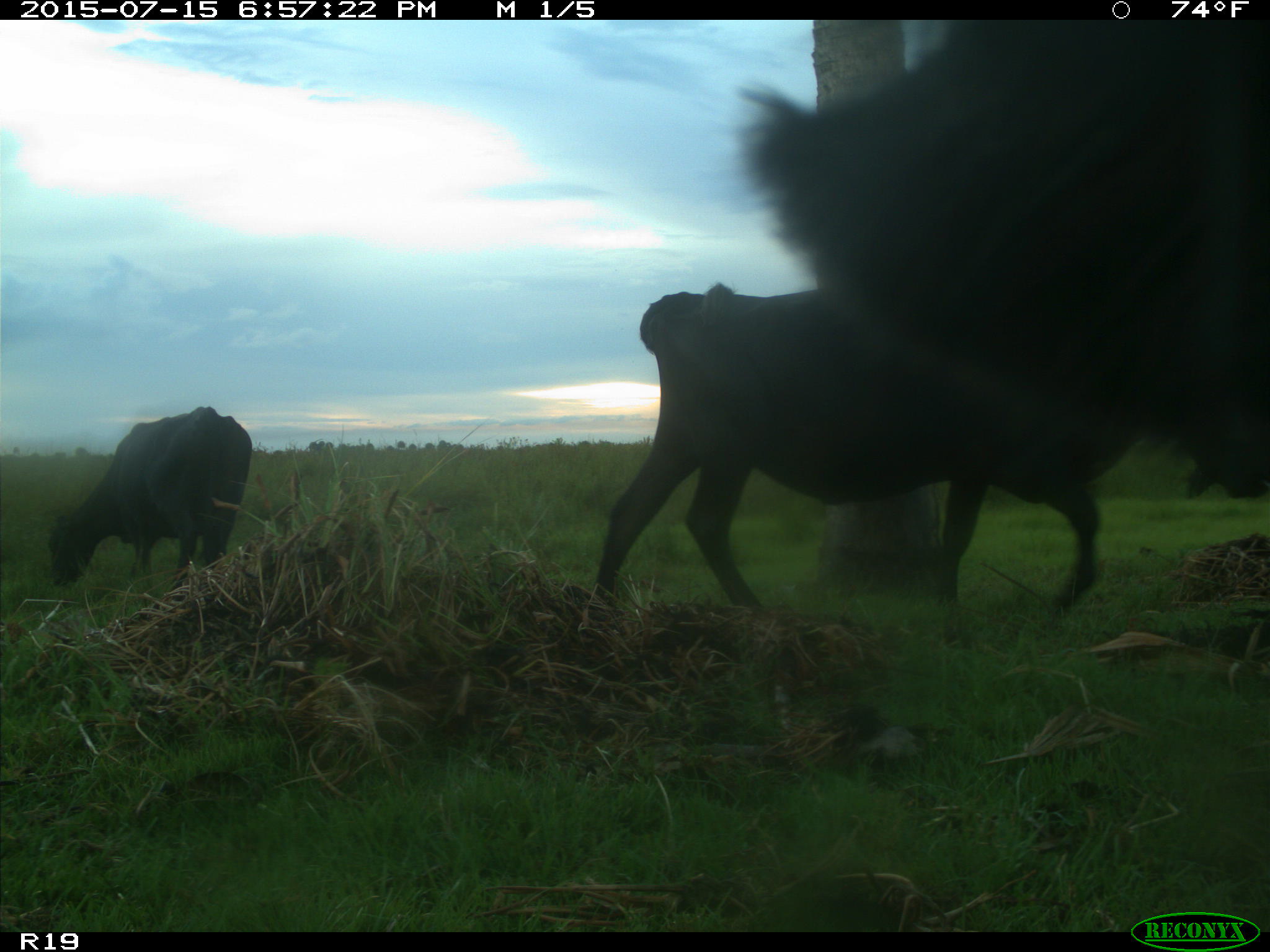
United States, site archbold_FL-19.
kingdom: Animalia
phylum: Chordata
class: Mammalia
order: Artiodactyla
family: Bovidae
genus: Bos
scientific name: Bos taurus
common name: domestic cow